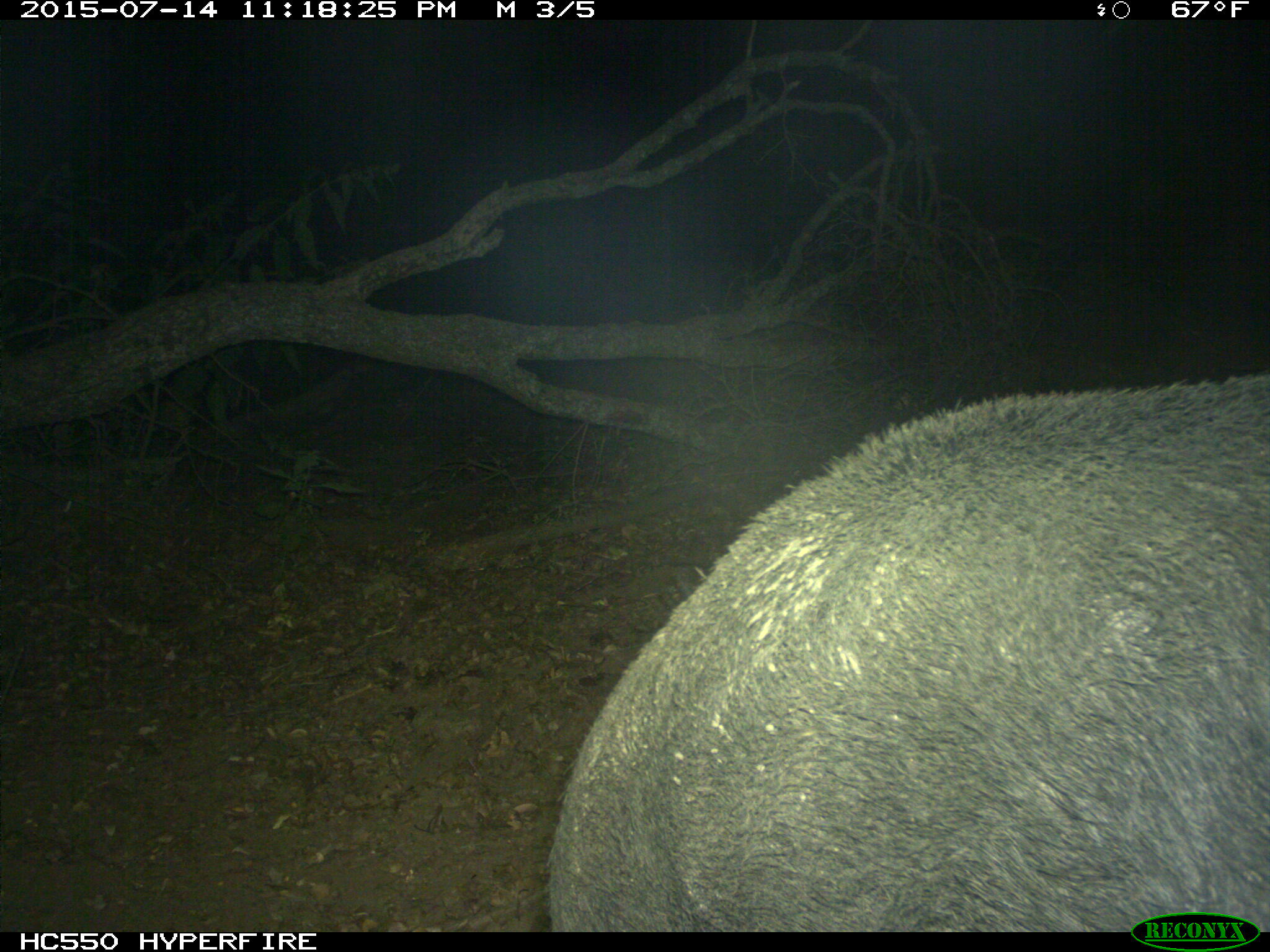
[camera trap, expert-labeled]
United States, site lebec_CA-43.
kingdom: Animalia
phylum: Chordata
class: Mammalia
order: Artiodactyla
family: Suidae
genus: Sus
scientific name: Sus scrofa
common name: wild boar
Sus scrofa (wild boar).